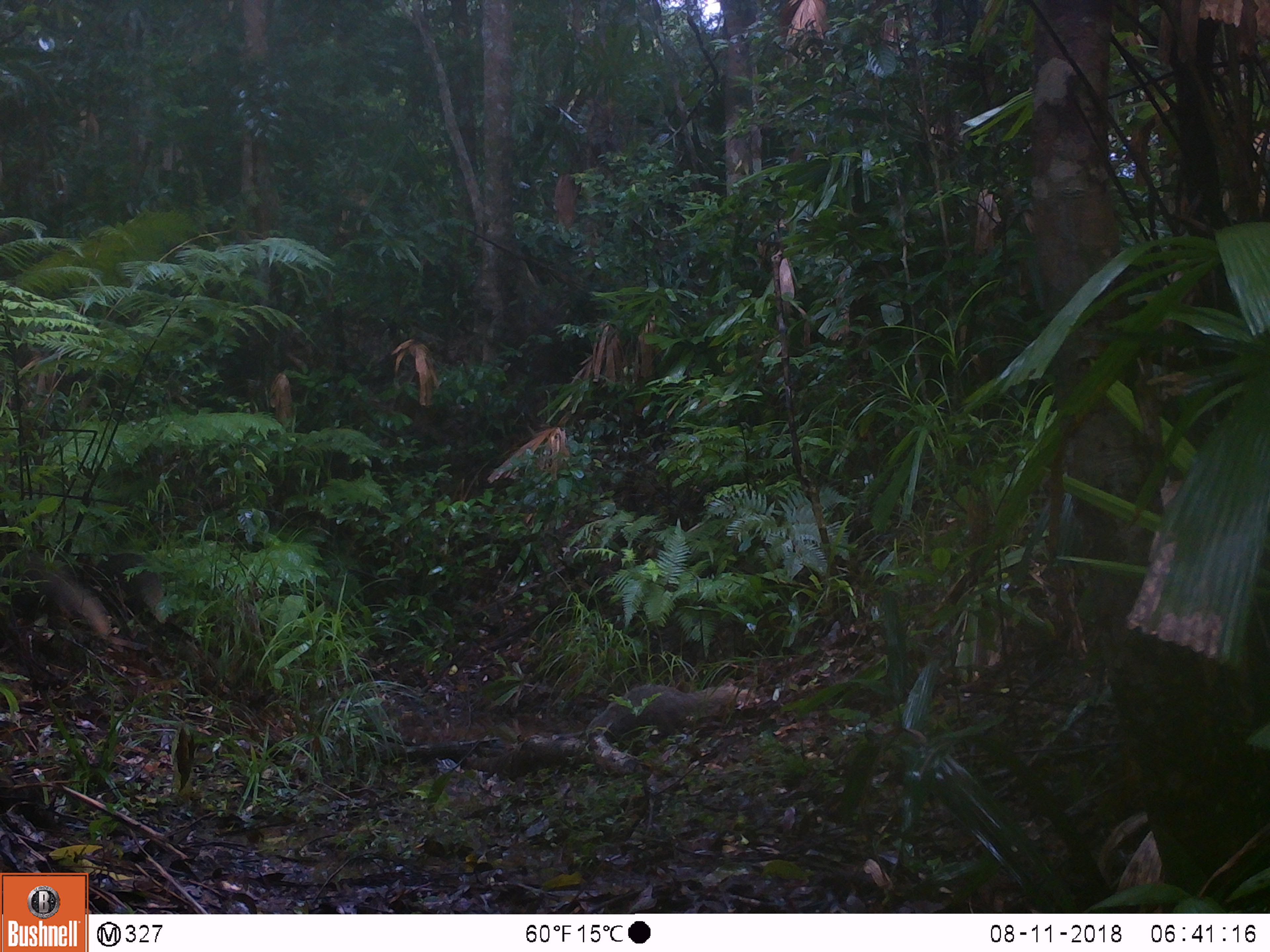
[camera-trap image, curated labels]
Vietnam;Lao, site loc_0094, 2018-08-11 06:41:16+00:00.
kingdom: Animalia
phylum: Chordata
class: Mammalia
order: Carnivora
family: Herpestidae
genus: Urva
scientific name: Urva urva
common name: crab-eating mongoose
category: crab eating mongoose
Crab eating mongoose (crab-eating mongoose) (Urva urva). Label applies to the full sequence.